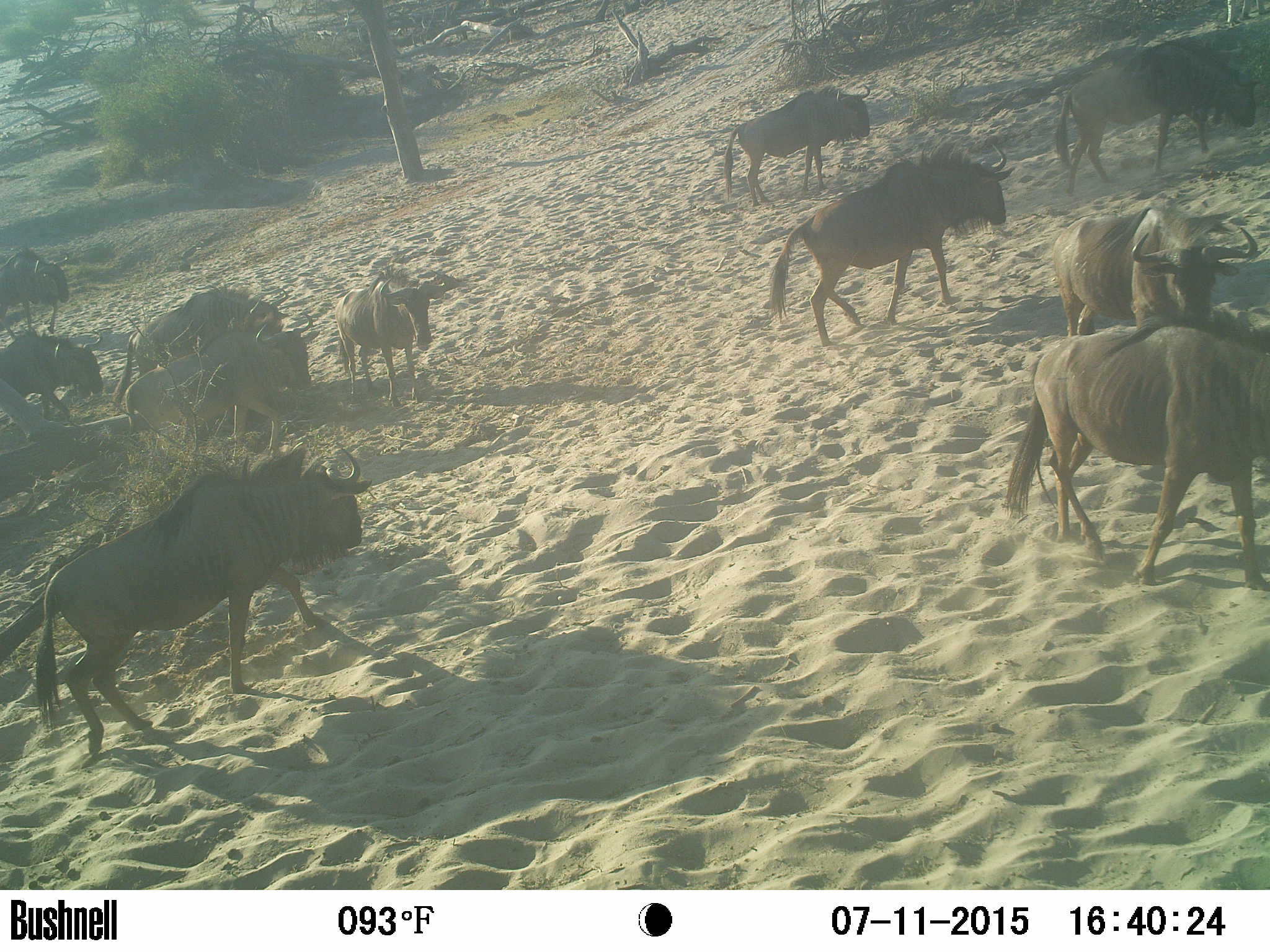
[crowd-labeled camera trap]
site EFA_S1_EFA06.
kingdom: Animalia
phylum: Chordata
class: Mammalia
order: Artiodactyla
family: Bovidae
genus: Connochaetes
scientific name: Connochaetes taurinus taurinus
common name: blue wildebeest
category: wildebeestblue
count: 10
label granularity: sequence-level